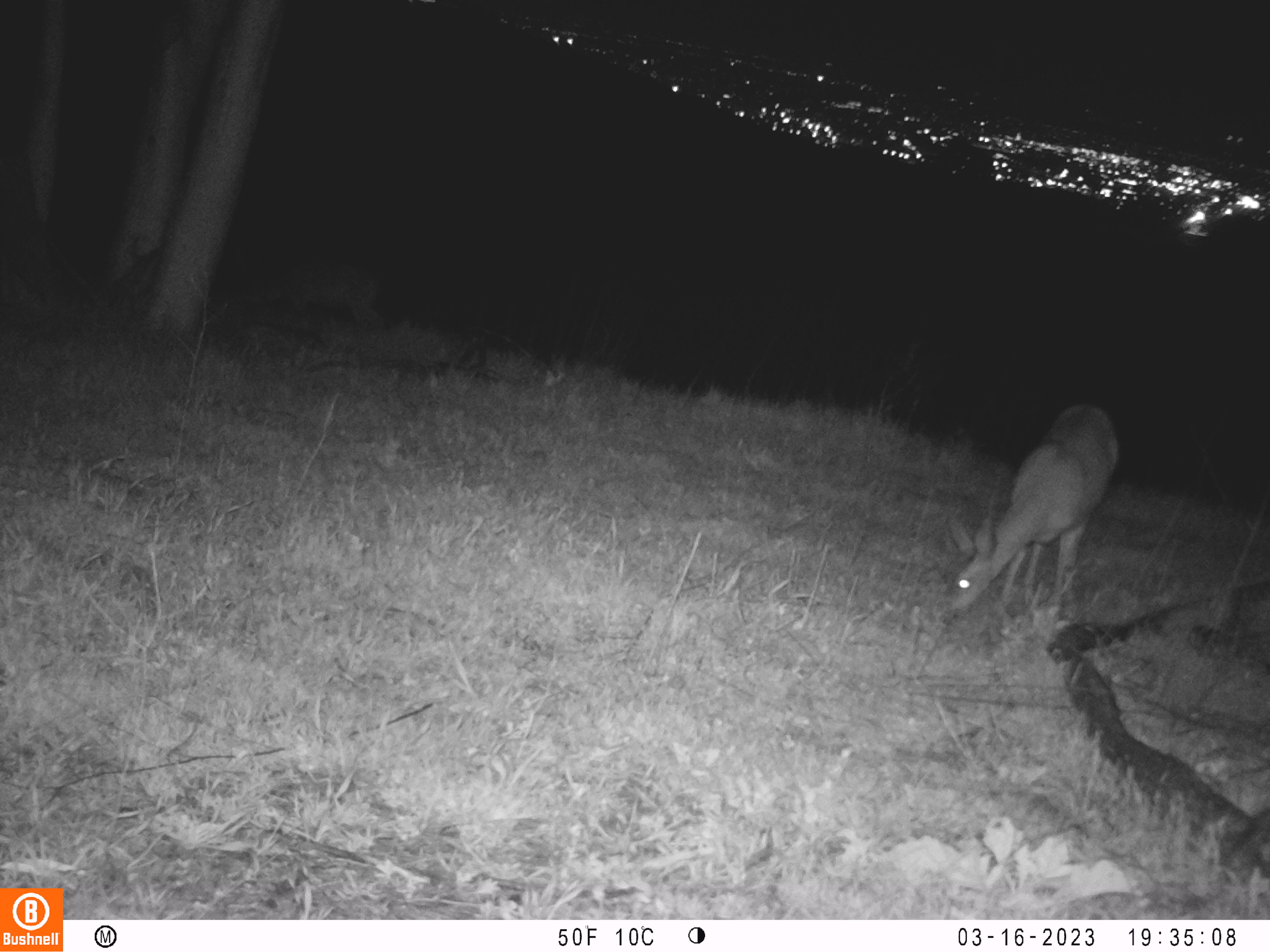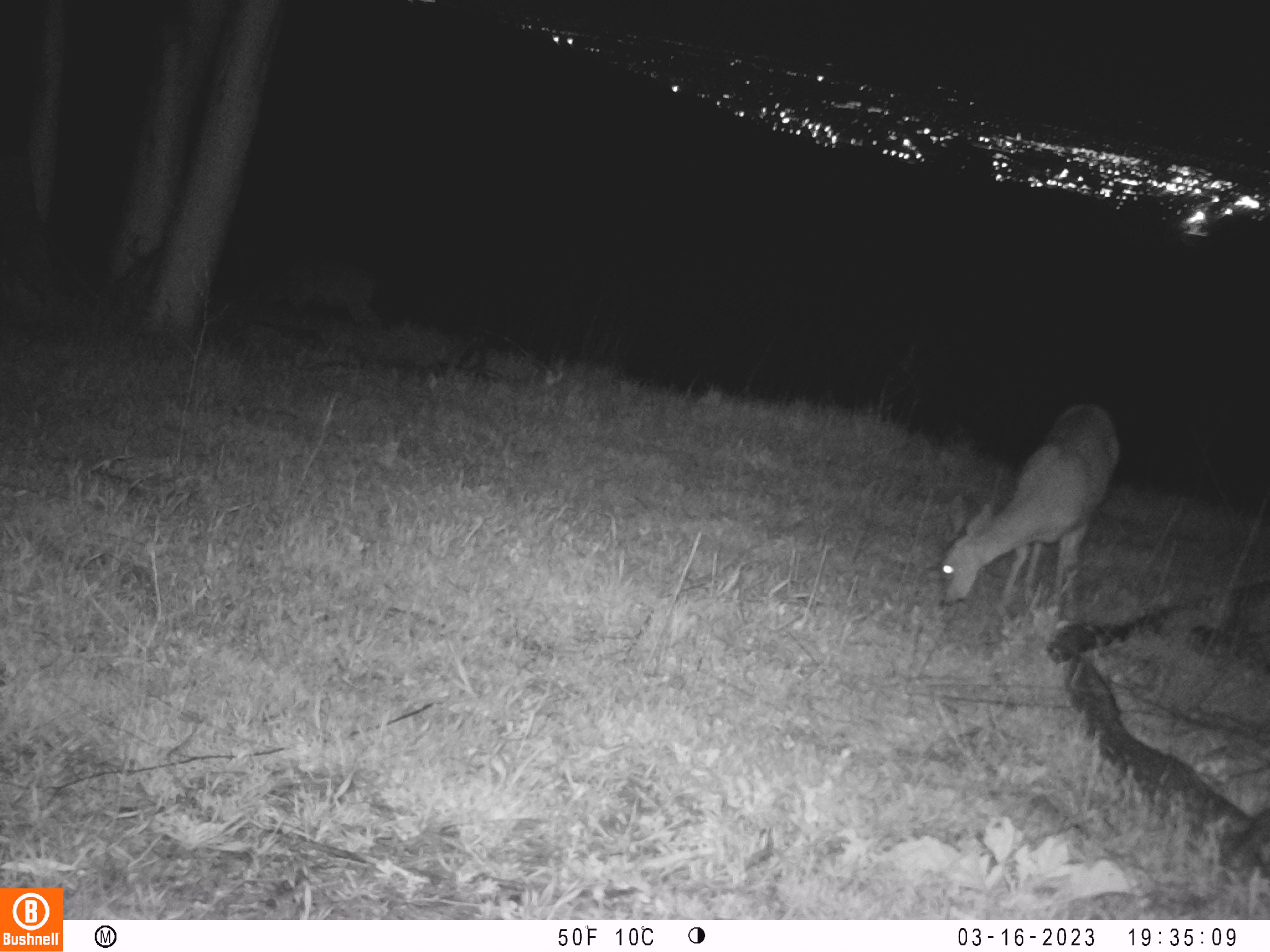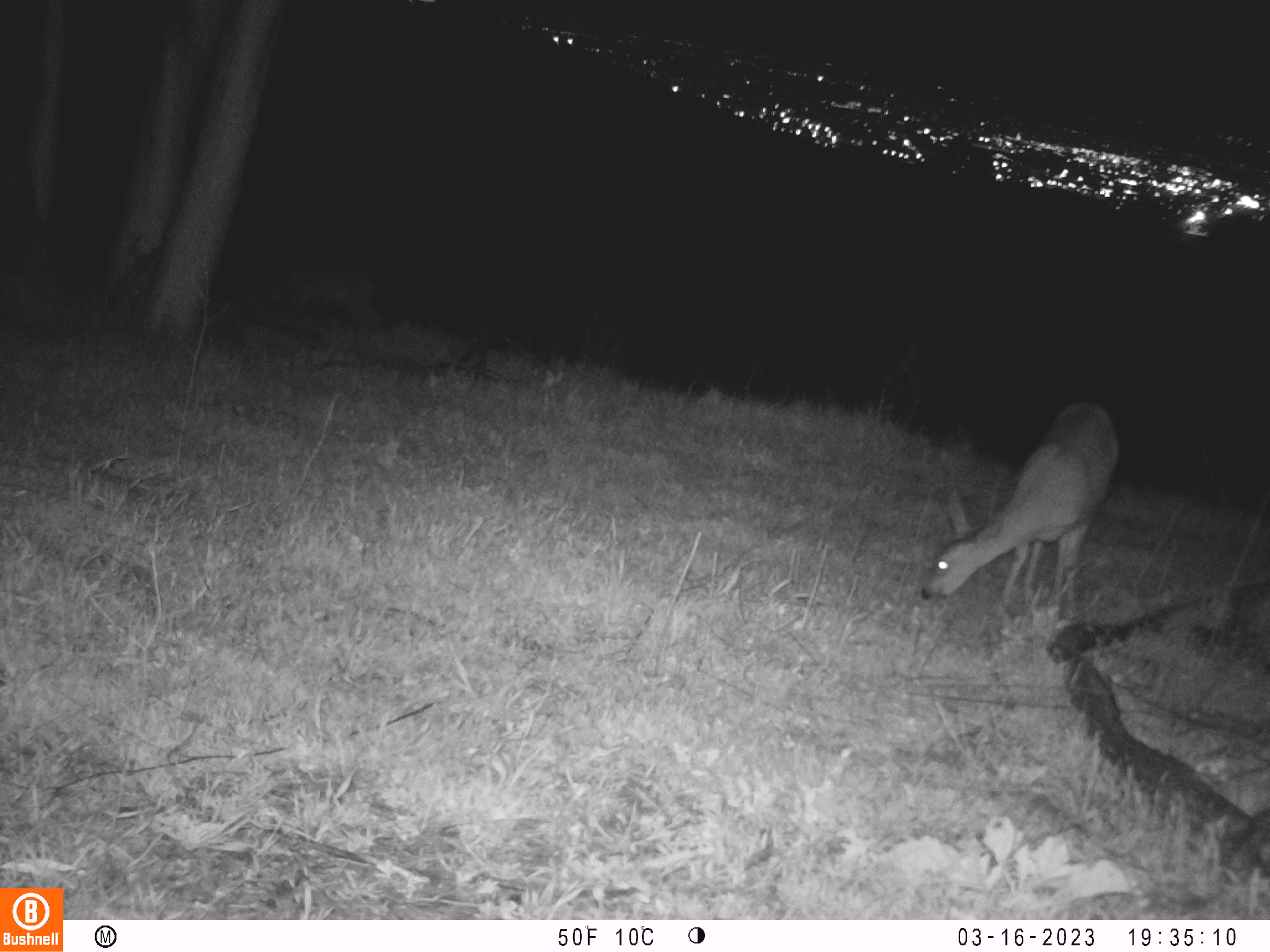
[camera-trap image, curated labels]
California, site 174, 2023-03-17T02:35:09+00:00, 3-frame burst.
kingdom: Animalia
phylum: Chordata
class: Mammalia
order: Artiodactyla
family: Cervidae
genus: Odocoileus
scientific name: Odocoileus hemionus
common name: mule deer